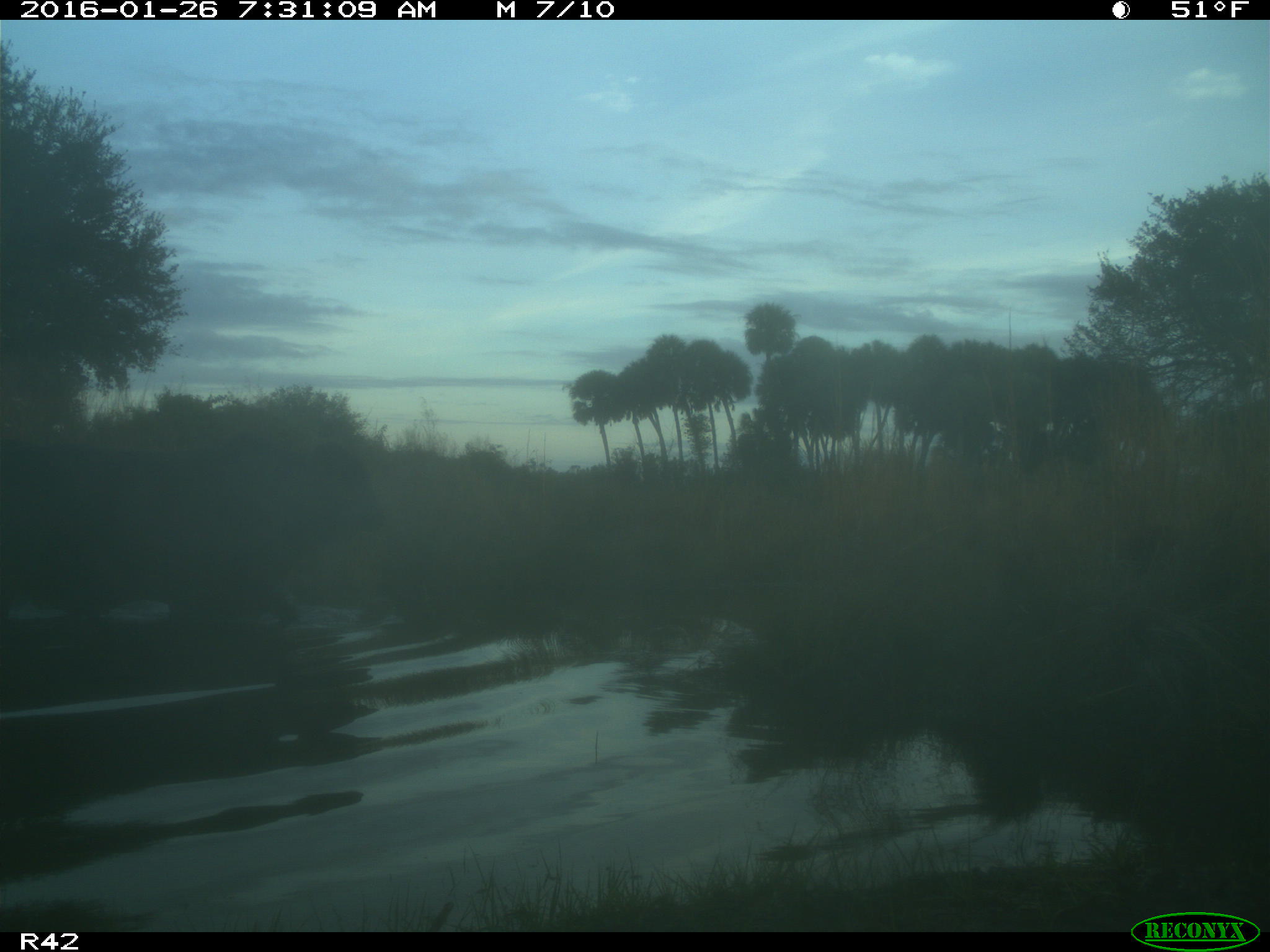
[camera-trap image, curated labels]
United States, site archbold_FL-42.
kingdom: Animalia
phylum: Chordata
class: Mammalia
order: Artiodactyla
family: Bovidae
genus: Bos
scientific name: Bos taurus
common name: domestic cow